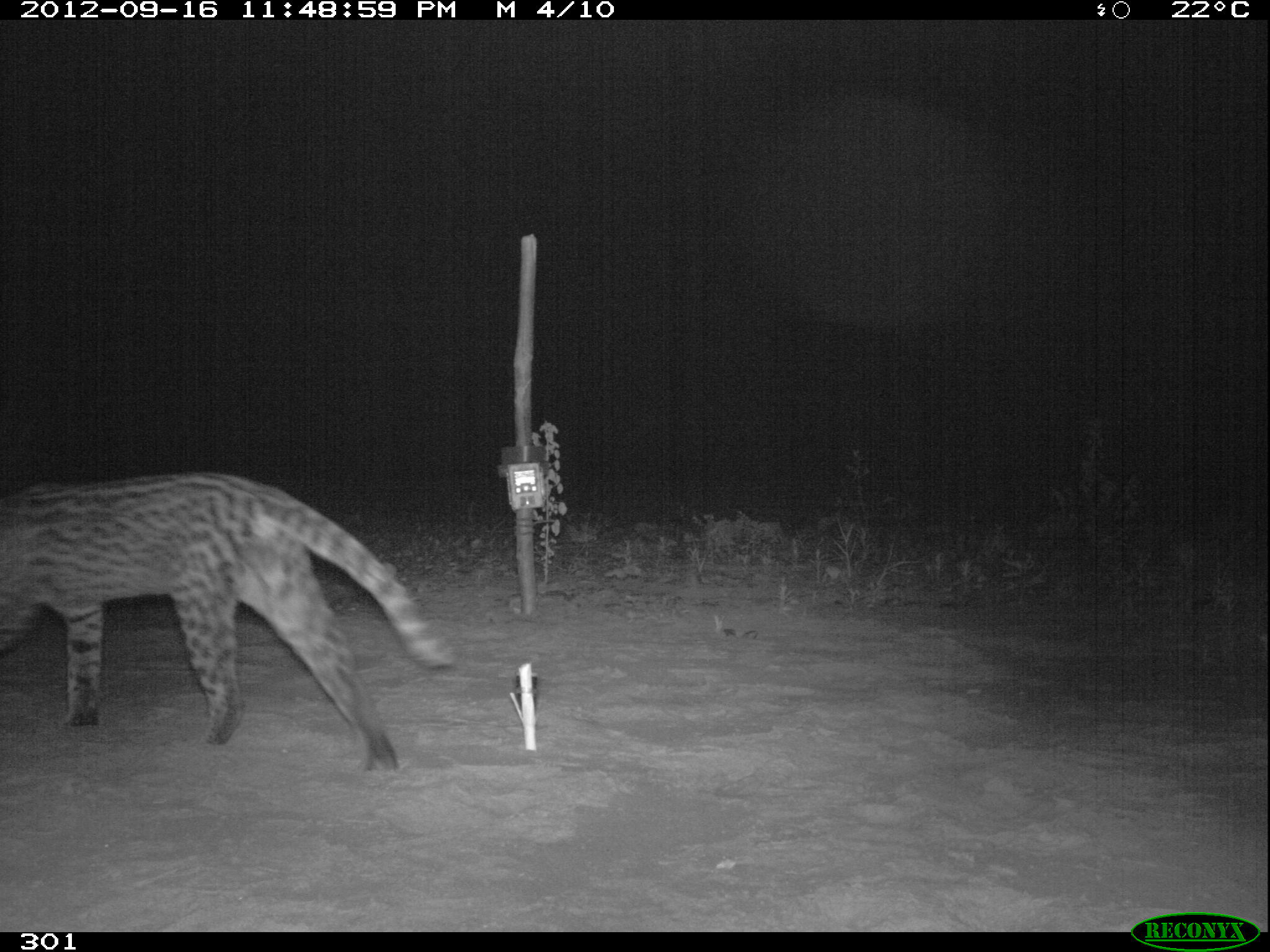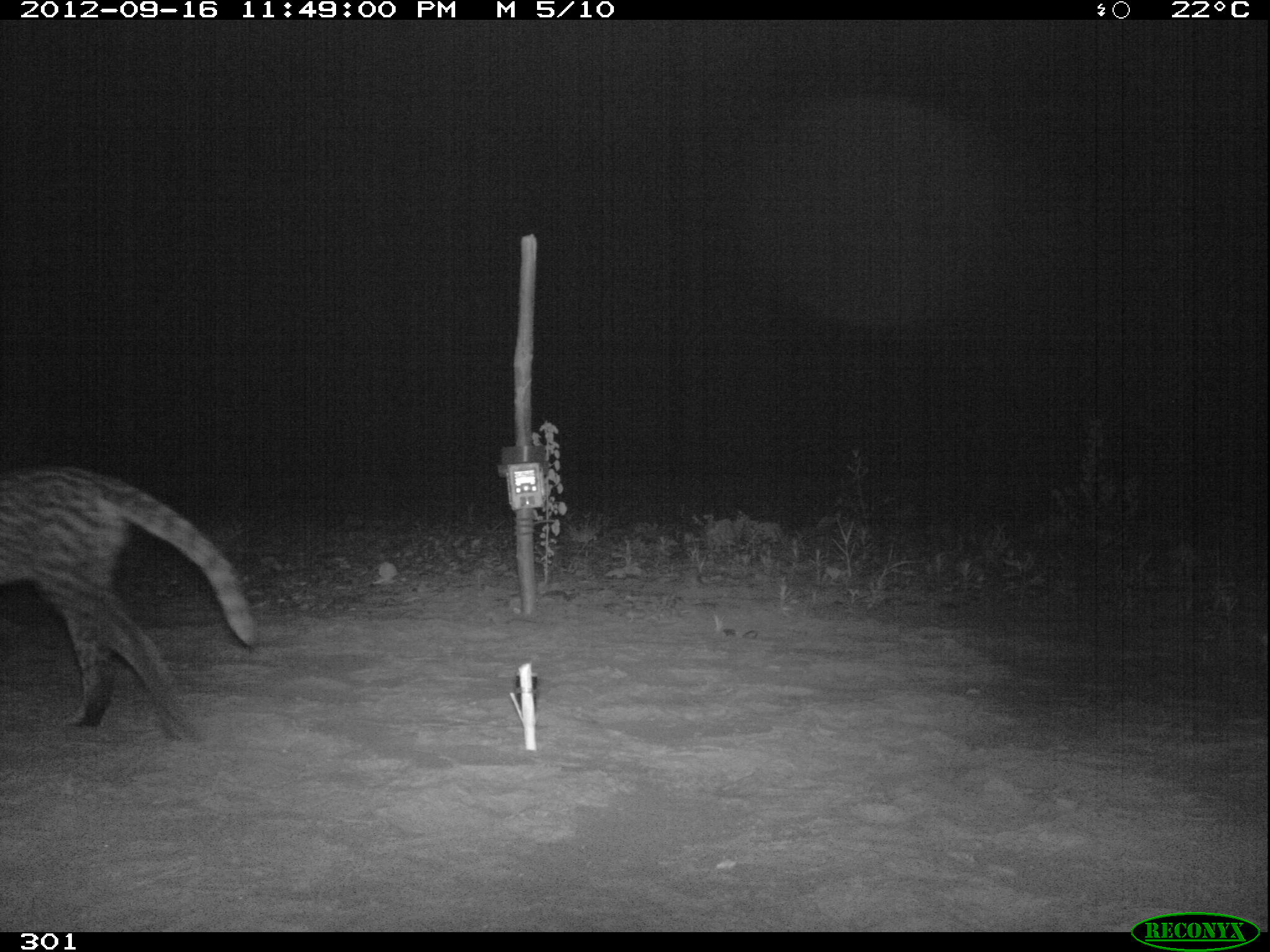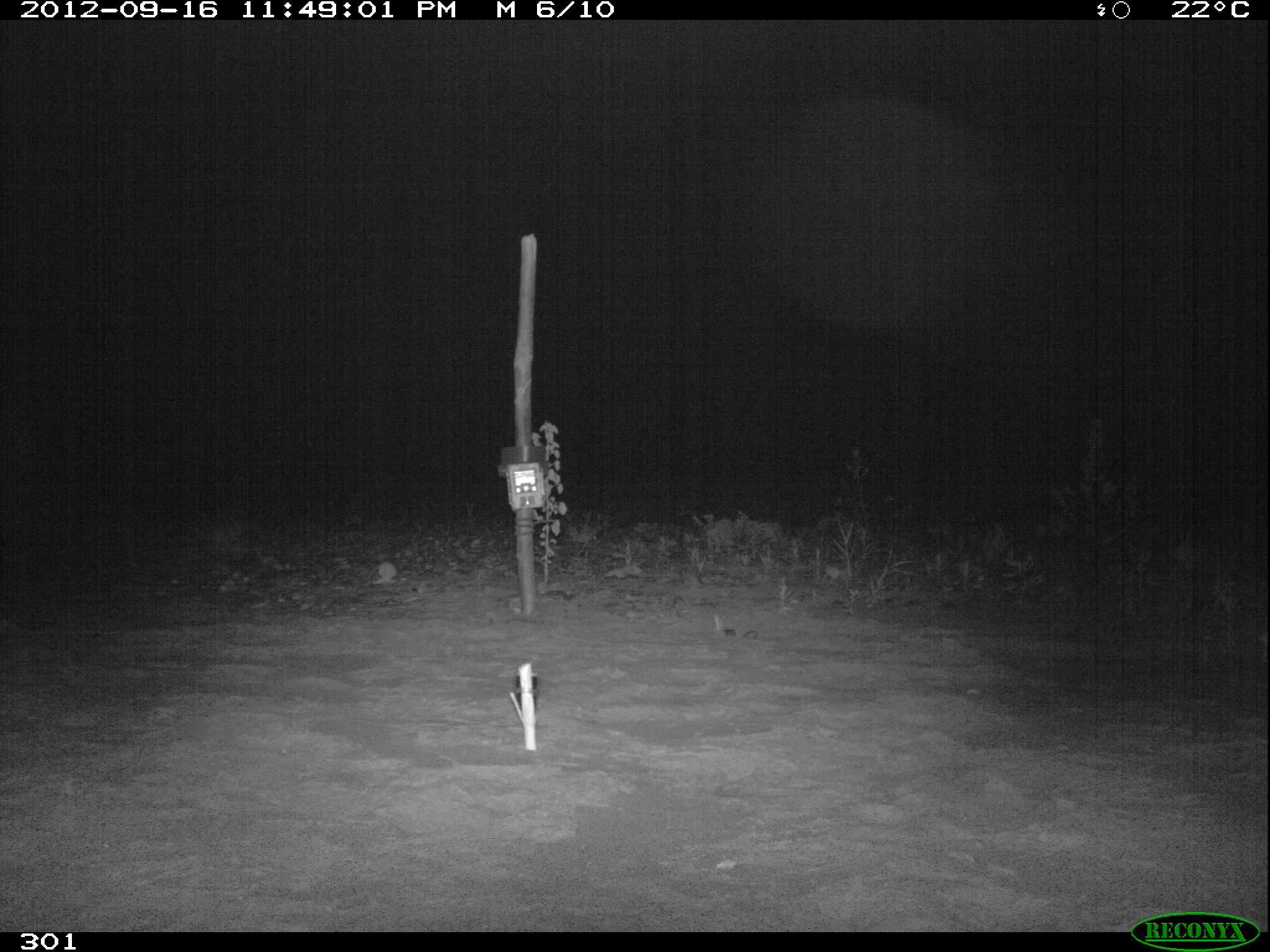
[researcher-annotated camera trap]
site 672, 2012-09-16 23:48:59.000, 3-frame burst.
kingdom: Animalia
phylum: Chordata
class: Mammalia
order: Carnivora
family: Felidae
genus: Leopardus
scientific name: Leopardus pardalis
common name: ocelot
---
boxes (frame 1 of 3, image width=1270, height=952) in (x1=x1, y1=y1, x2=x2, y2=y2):
leopardus pardalis: (x1=0, y1=470, x2=456, y2=776)